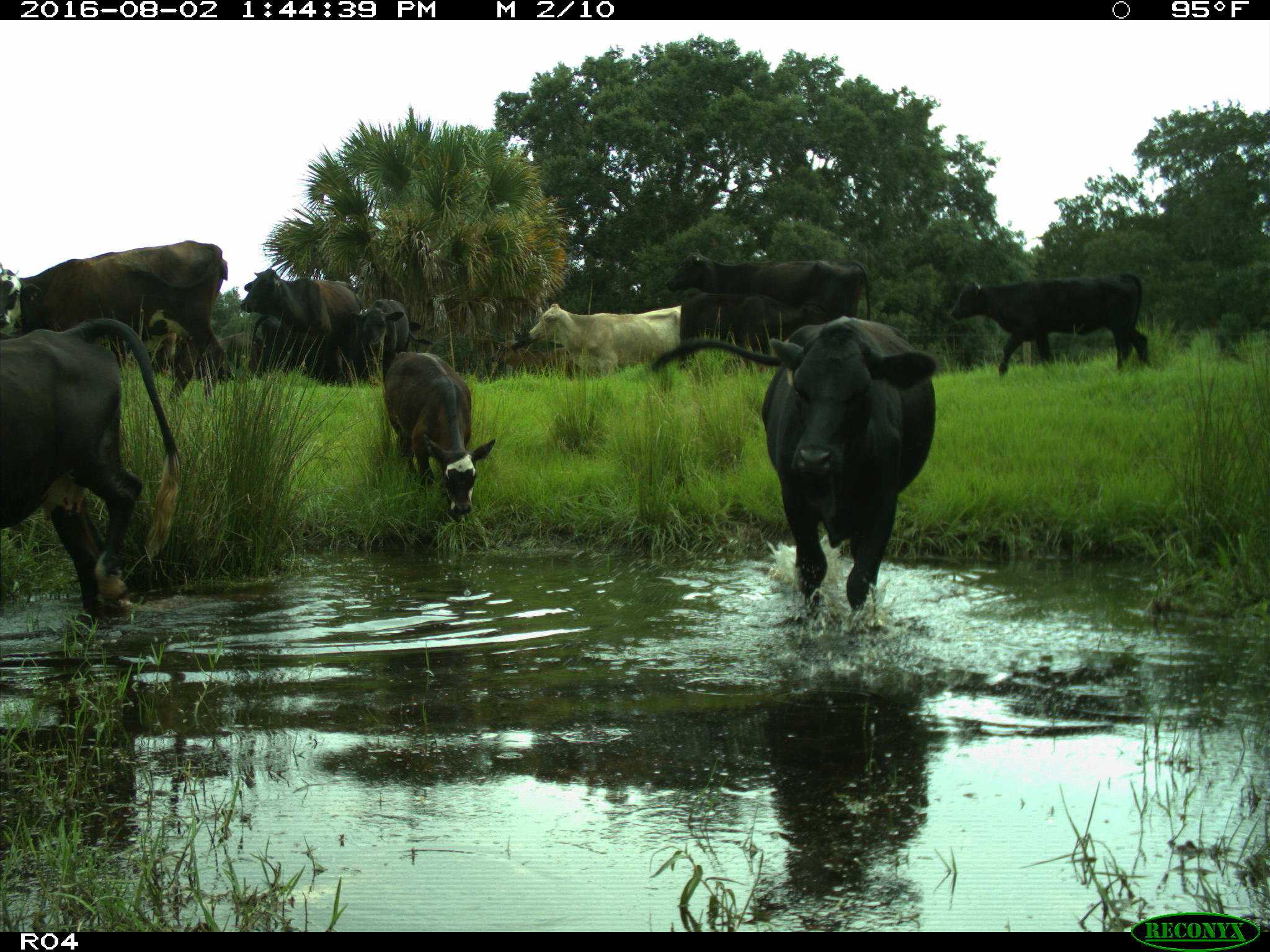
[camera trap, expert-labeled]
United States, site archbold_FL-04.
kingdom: Animalia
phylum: Chordata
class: Mammalia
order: Artiodactyla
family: Bovidae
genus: Bos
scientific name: Bos taurus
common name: domestic cow